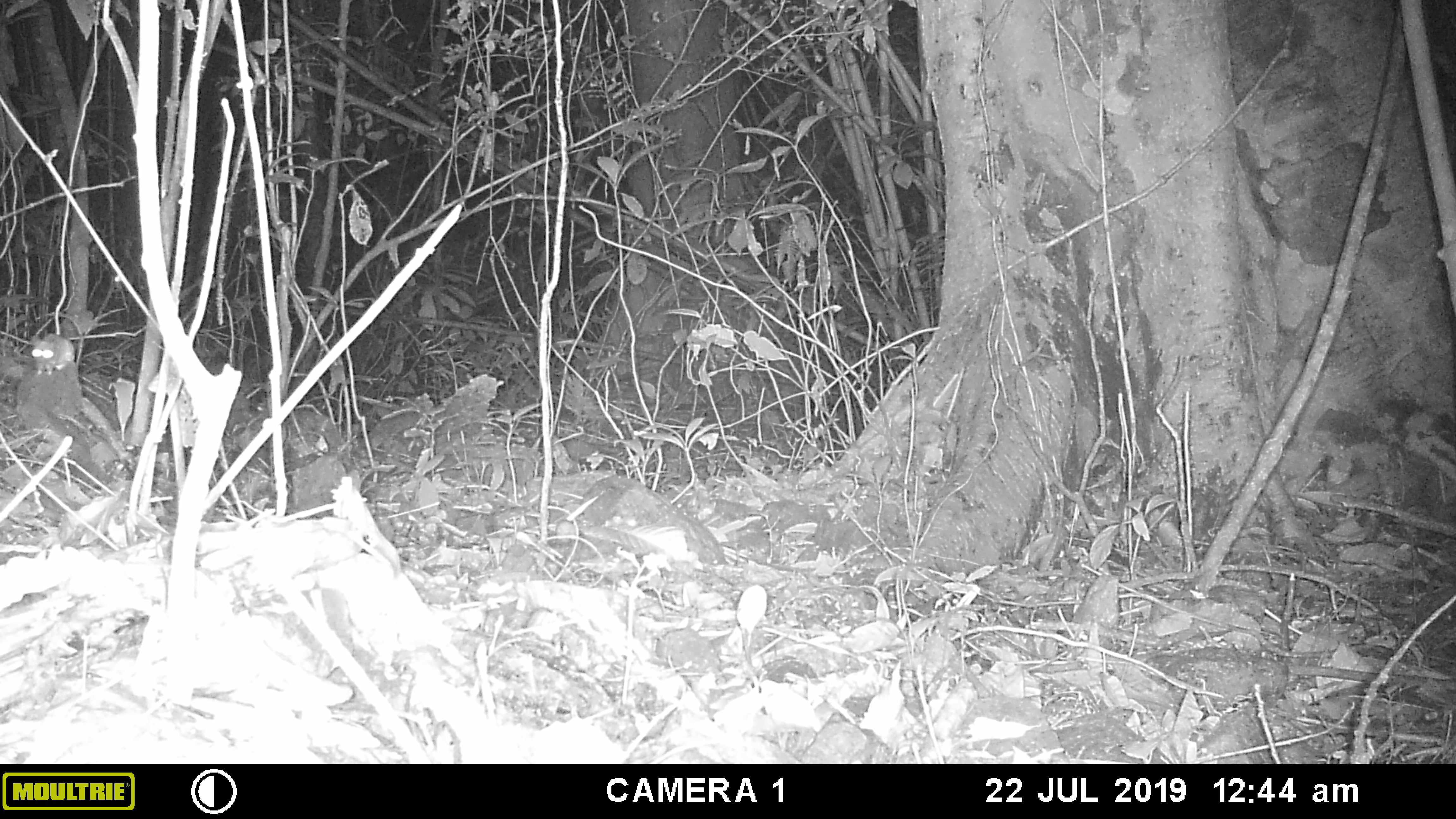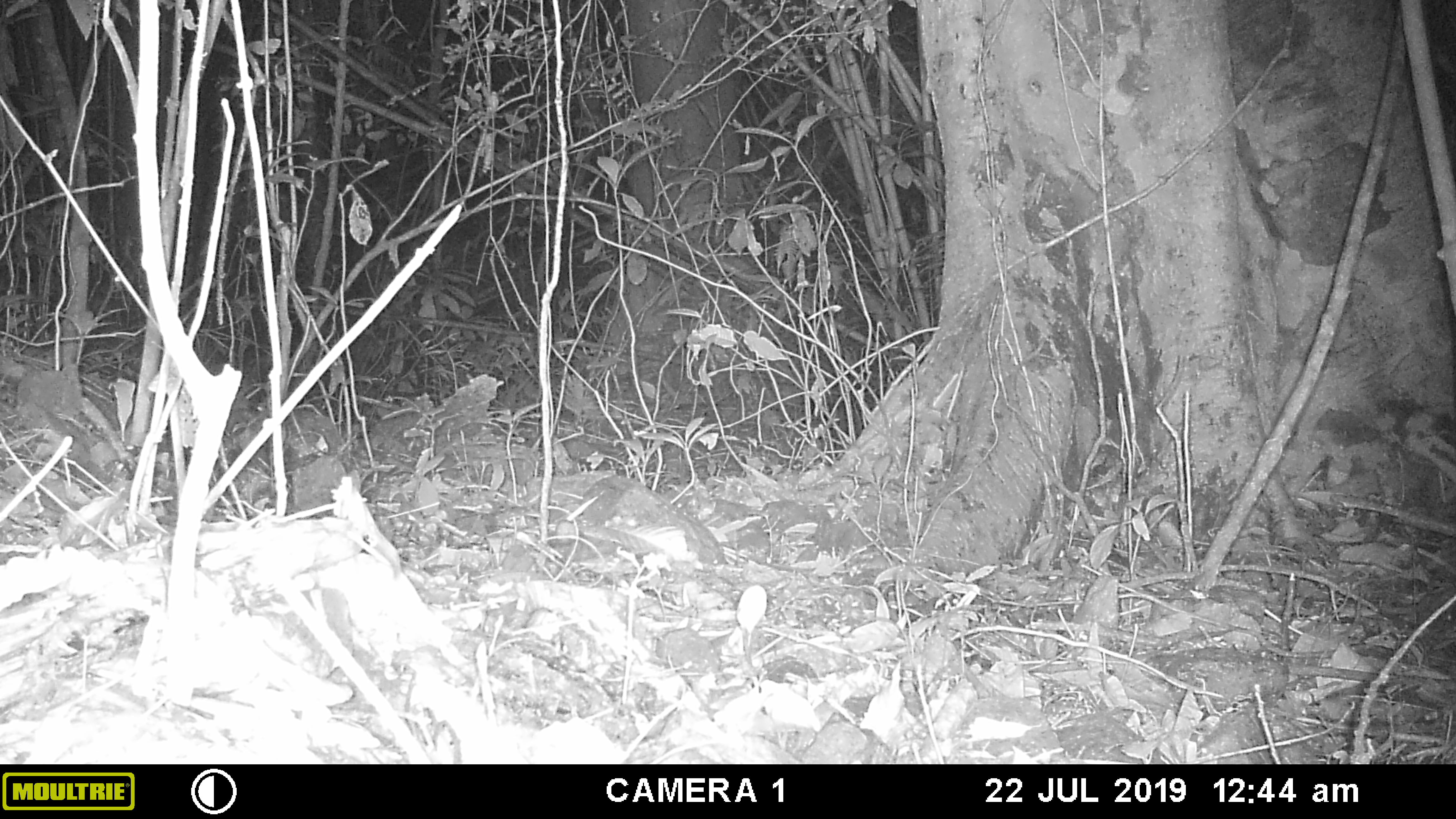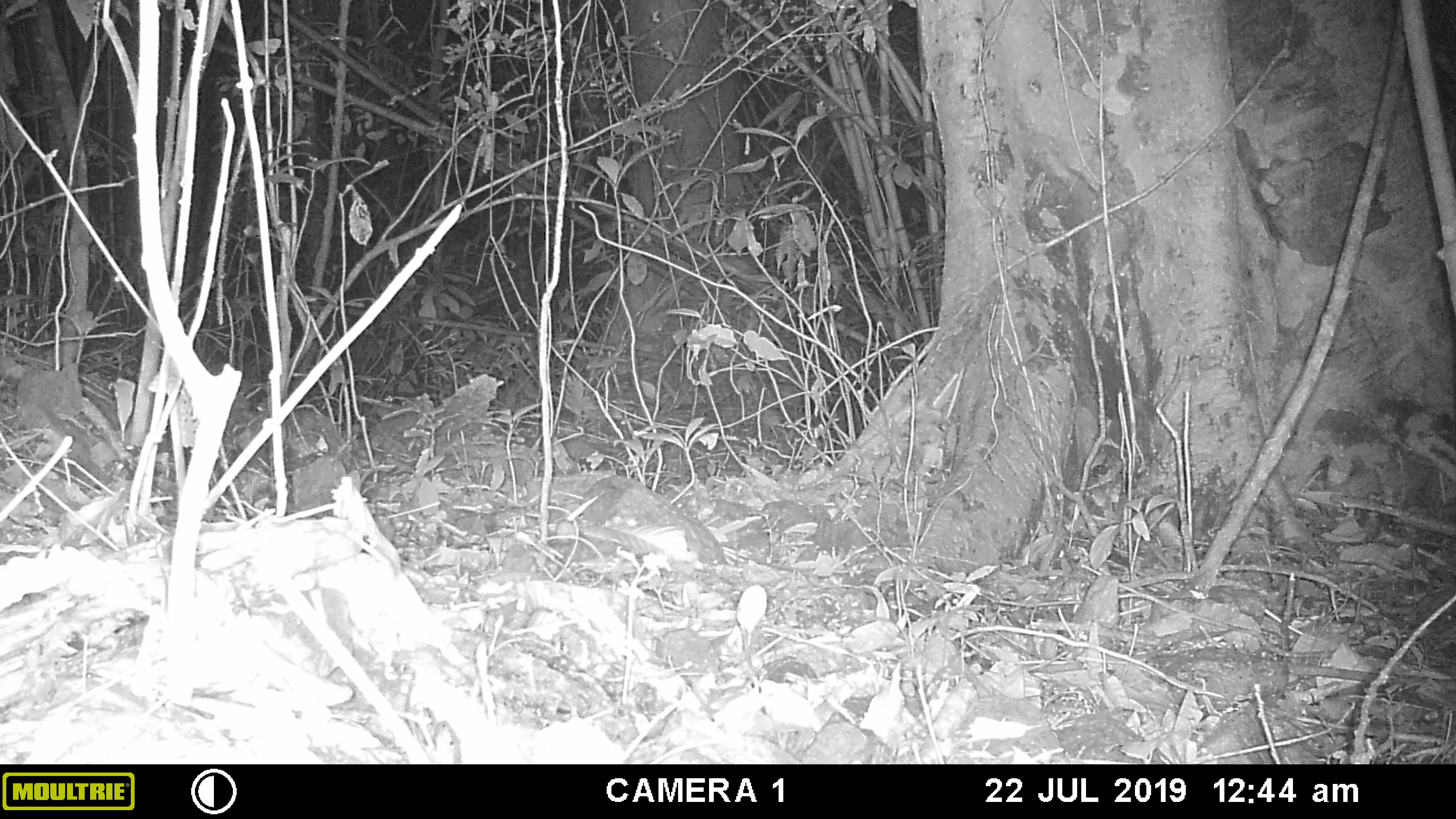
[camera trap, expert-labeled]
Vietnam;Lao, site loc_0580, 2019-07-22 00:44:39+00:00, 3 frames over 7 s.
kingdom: Animalia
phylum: Chordata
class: Mammalia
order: Rodentia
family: Muridae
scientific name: Muridae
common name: old-world mice and rats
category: unidentified murid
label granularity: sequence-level